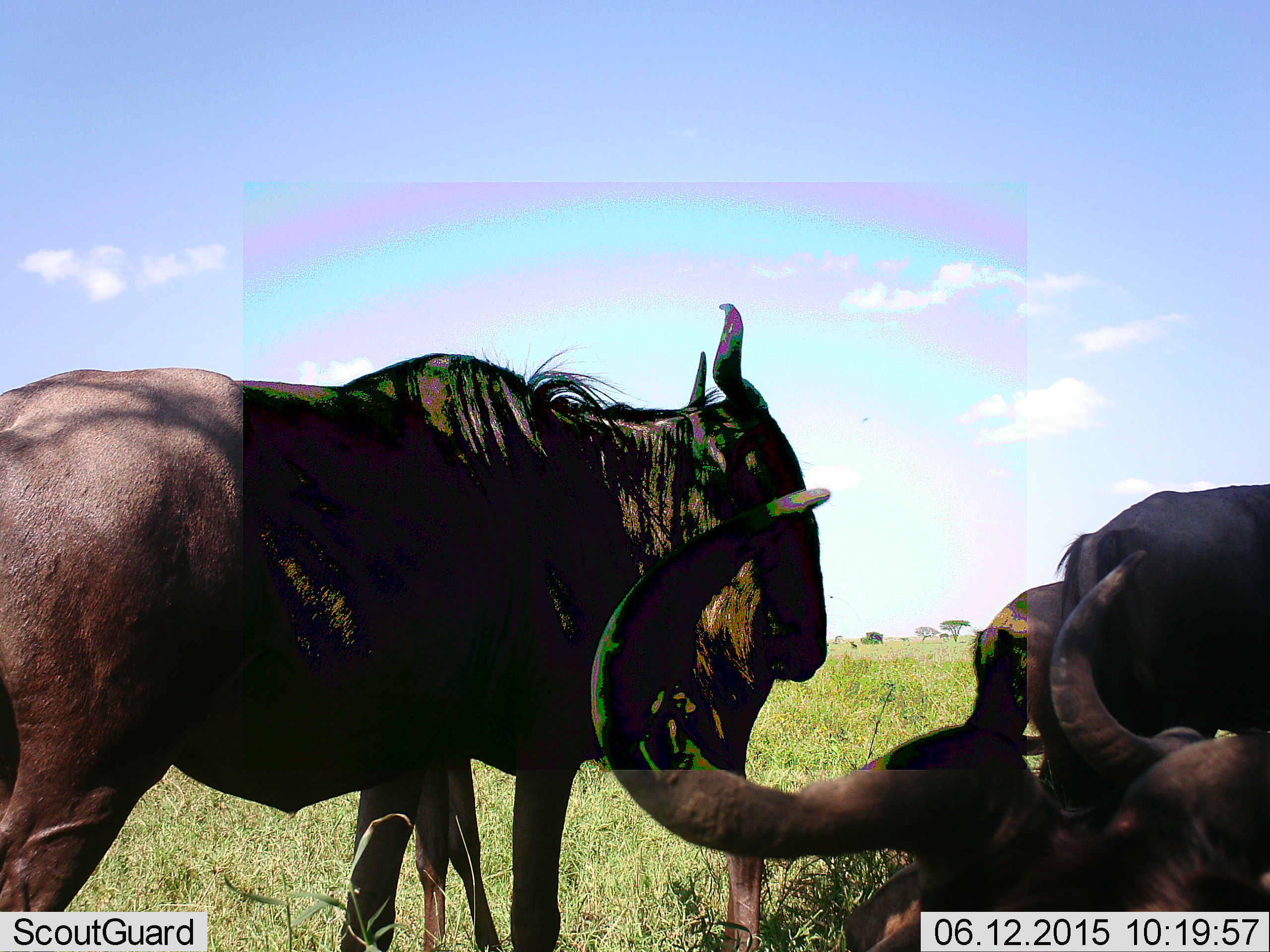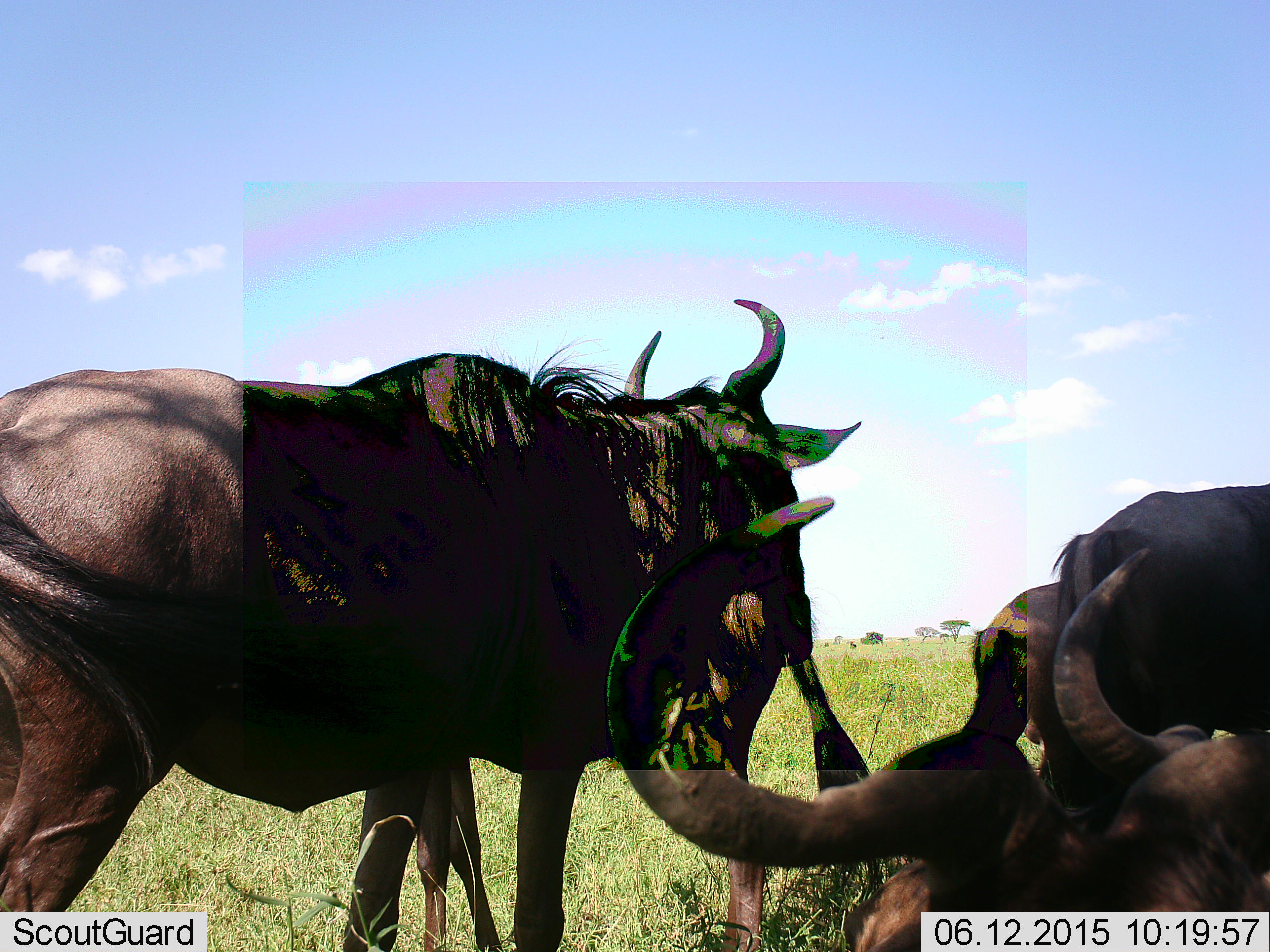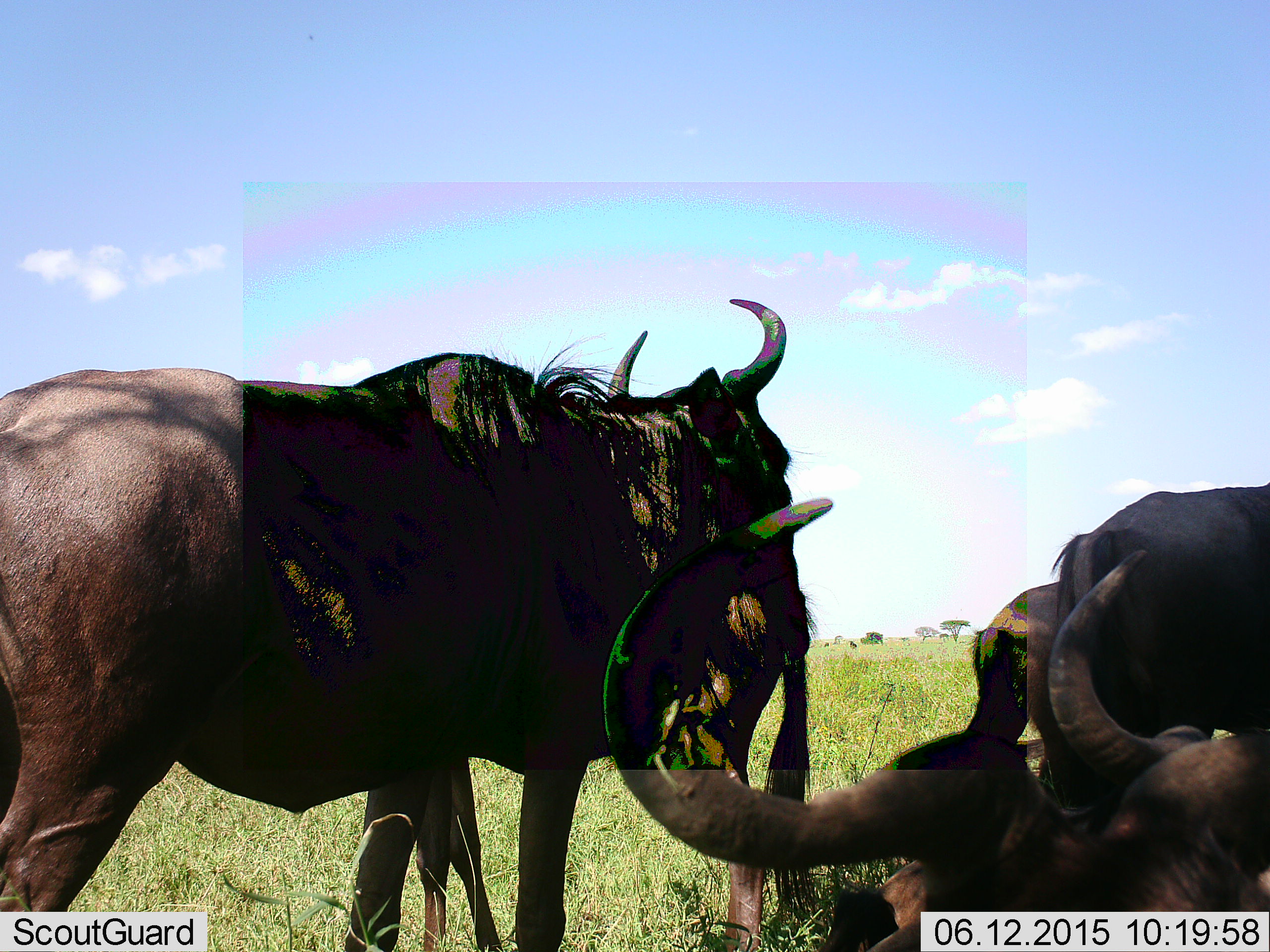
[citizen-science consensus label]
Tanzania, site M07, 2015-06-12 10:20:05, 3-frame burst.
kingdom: Animalia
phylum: Chordata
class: Mammalia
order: Artiodactyla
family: Bovidae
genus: Connochaetes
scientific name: Connochaetes taurinus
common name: blue wildebeest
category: wildebeest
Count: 4.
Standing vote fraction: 80%.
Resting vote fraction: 70%.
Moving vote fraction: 10%.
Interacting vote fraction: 10%.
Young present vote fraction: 0%.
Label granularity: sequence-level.